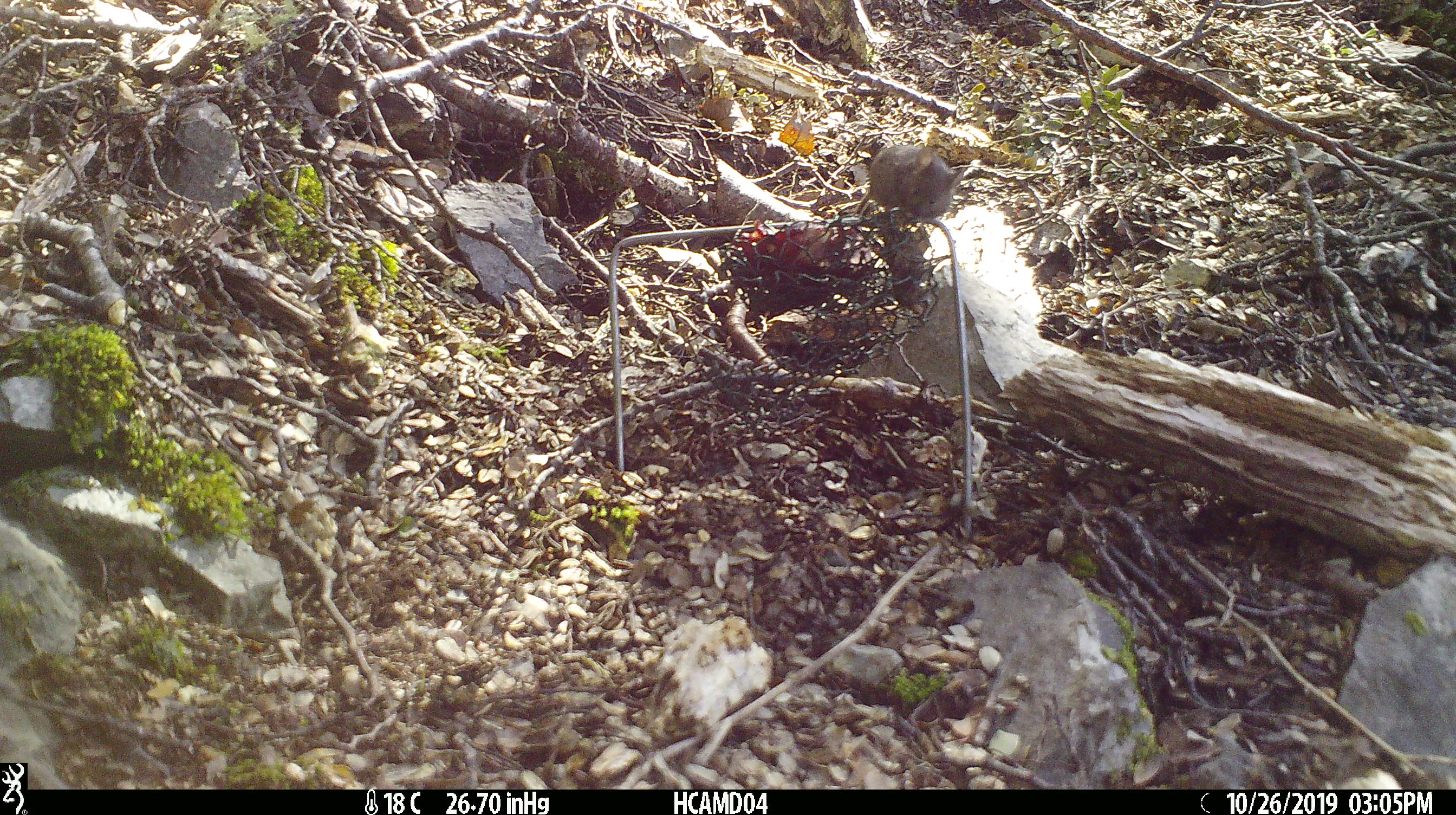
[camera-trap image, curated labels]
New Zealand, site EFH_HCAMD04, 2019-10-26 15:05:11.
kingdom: Animalia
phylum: Chordata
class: Mammalia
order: Rodentia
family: Muridae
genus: Mus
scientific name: Mus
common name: mouse